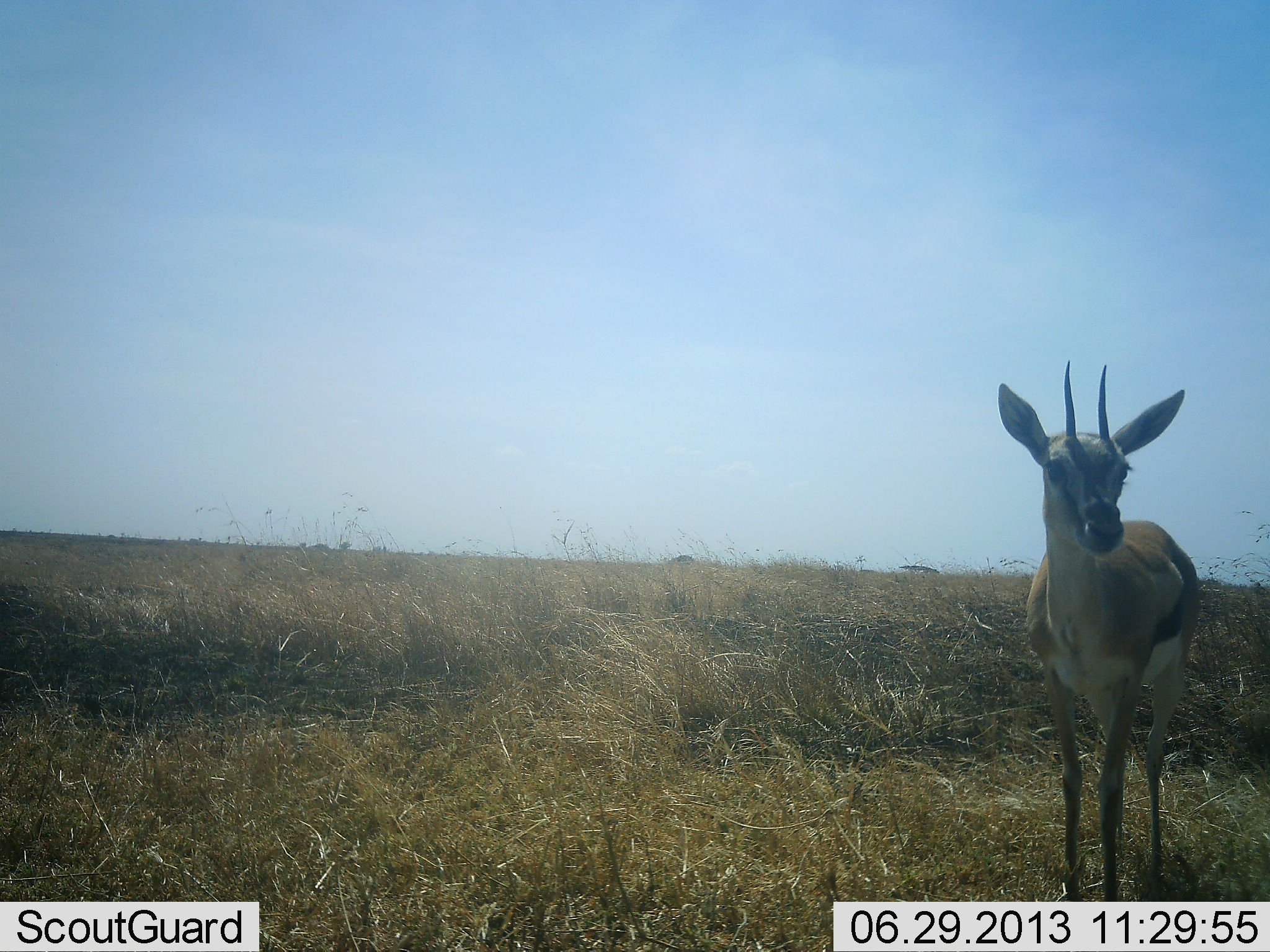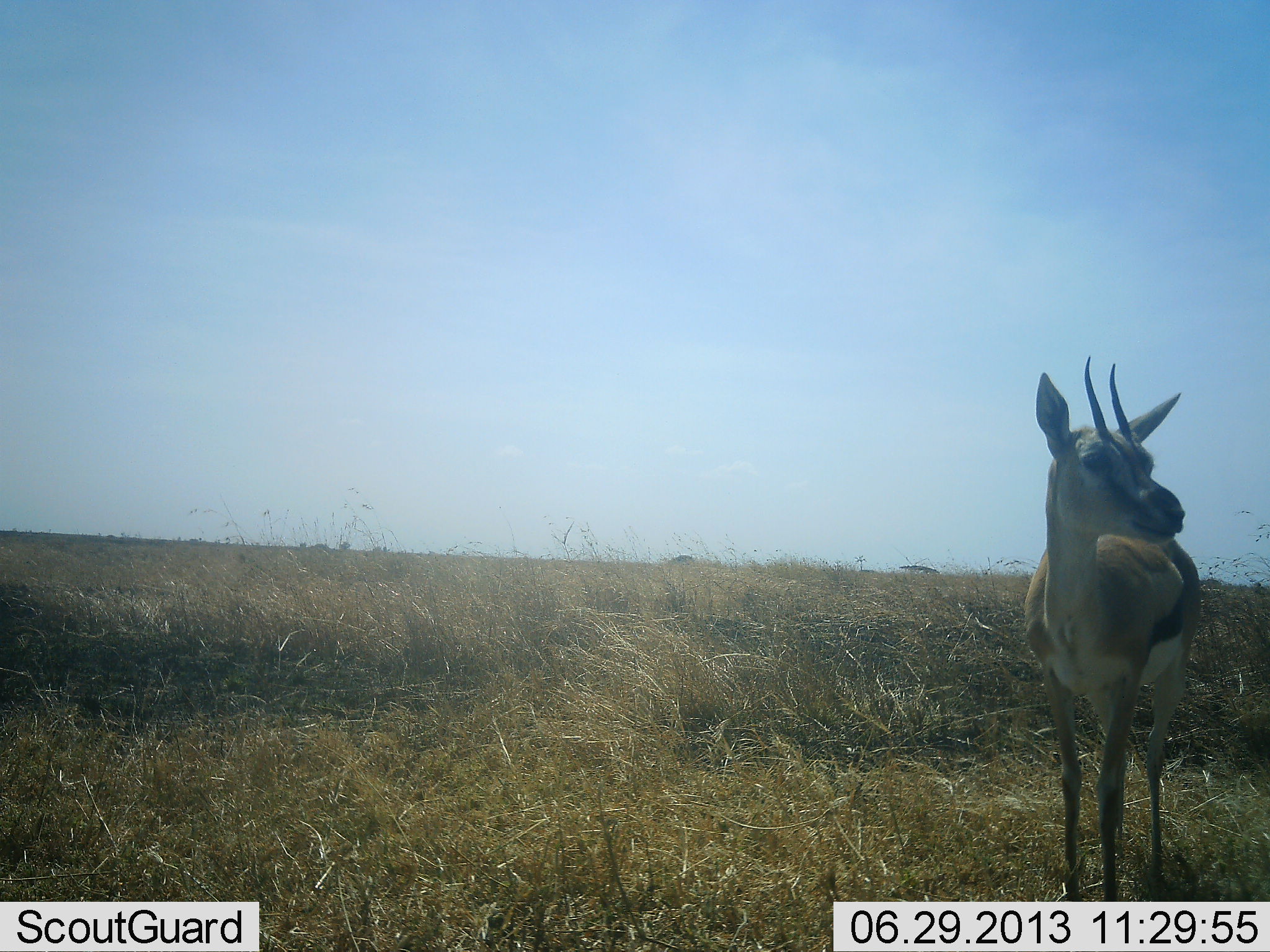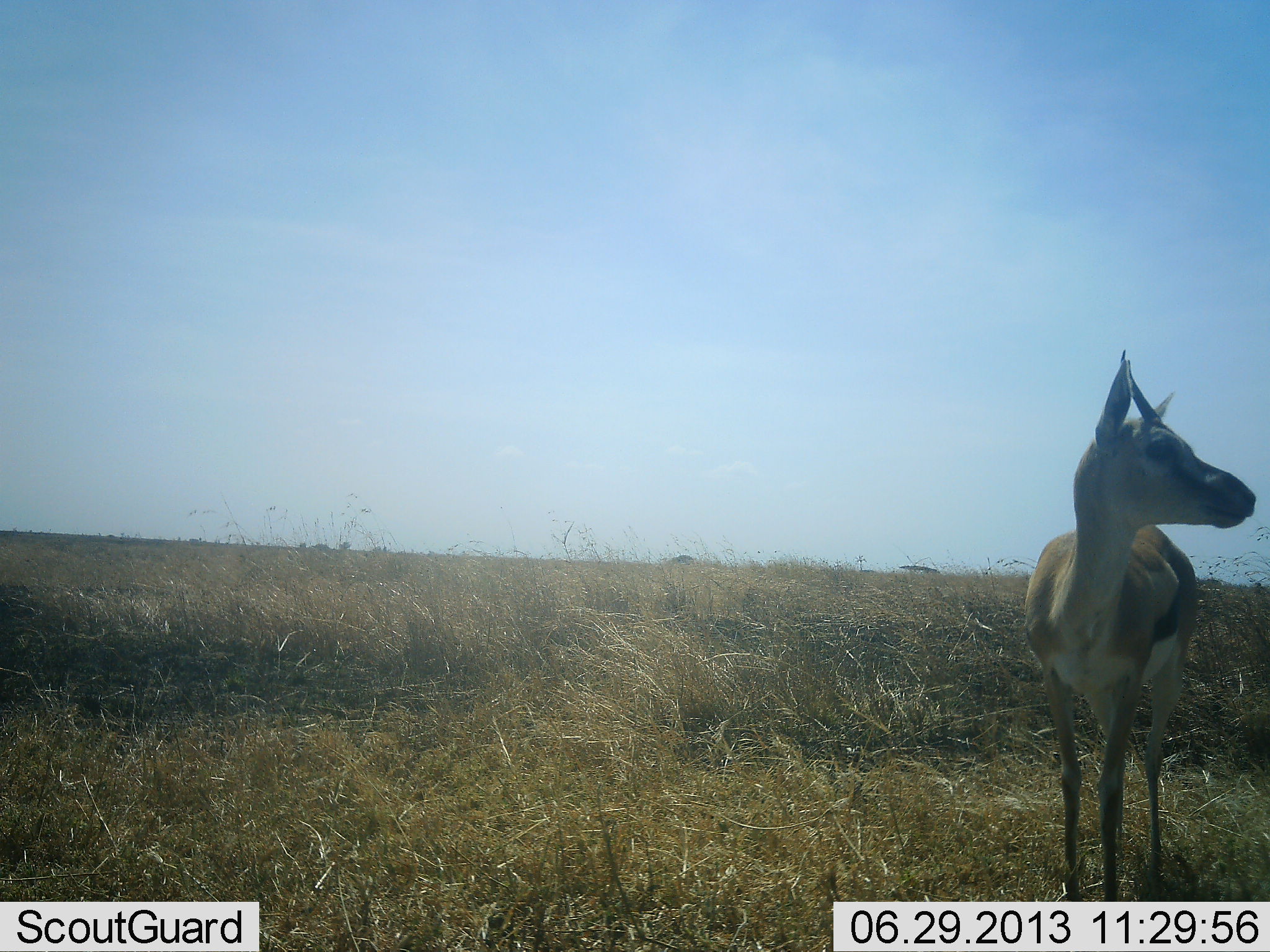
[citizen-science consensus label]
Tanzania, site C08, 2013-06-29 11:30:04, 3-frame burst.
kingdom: Animalia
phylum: Chordata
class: Mammalia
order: Artiodactyla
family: Bovidae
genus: Eudorcas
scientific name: Eudorcas thomsonii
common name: thomson's gazelle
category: gazellethomsons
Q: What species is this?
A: Gazellethomsons (thomson's gazelle) (Eudorcas thomsonii).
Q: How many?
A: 1.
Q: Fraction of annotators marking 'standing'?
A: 100%.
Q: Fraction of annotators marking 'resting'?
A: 0%.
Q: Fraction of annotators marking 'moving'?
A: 0%.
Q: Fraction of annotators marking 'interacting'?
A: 0%.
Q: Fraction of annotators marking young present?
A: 0%.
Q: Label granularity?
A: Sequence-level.